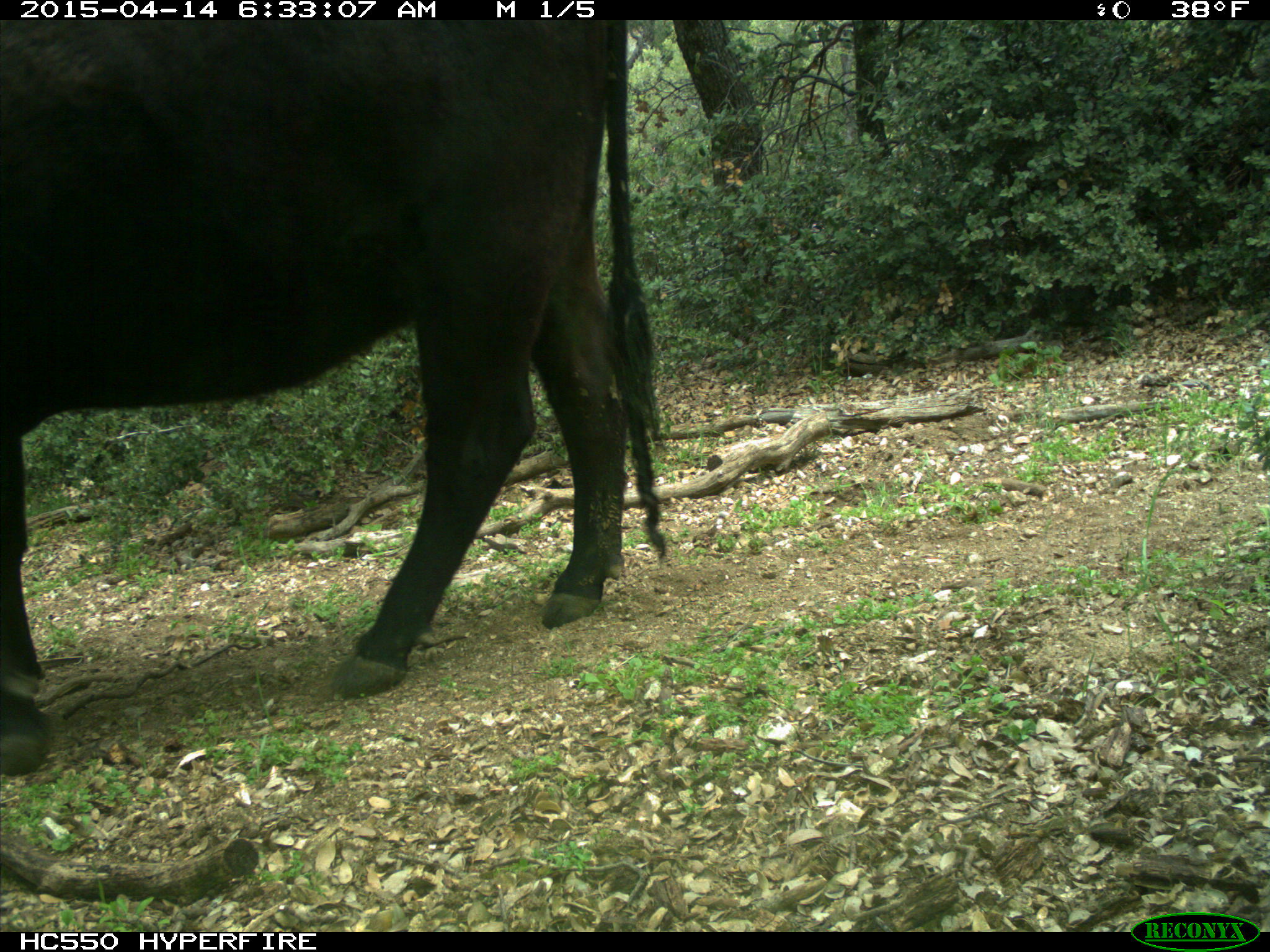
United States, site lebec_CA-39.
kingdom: Animalia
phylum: Chordata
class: Mammalia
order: Artiodactyla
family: Bovidae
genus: Bos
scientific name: Bos taurus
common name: domestic cow